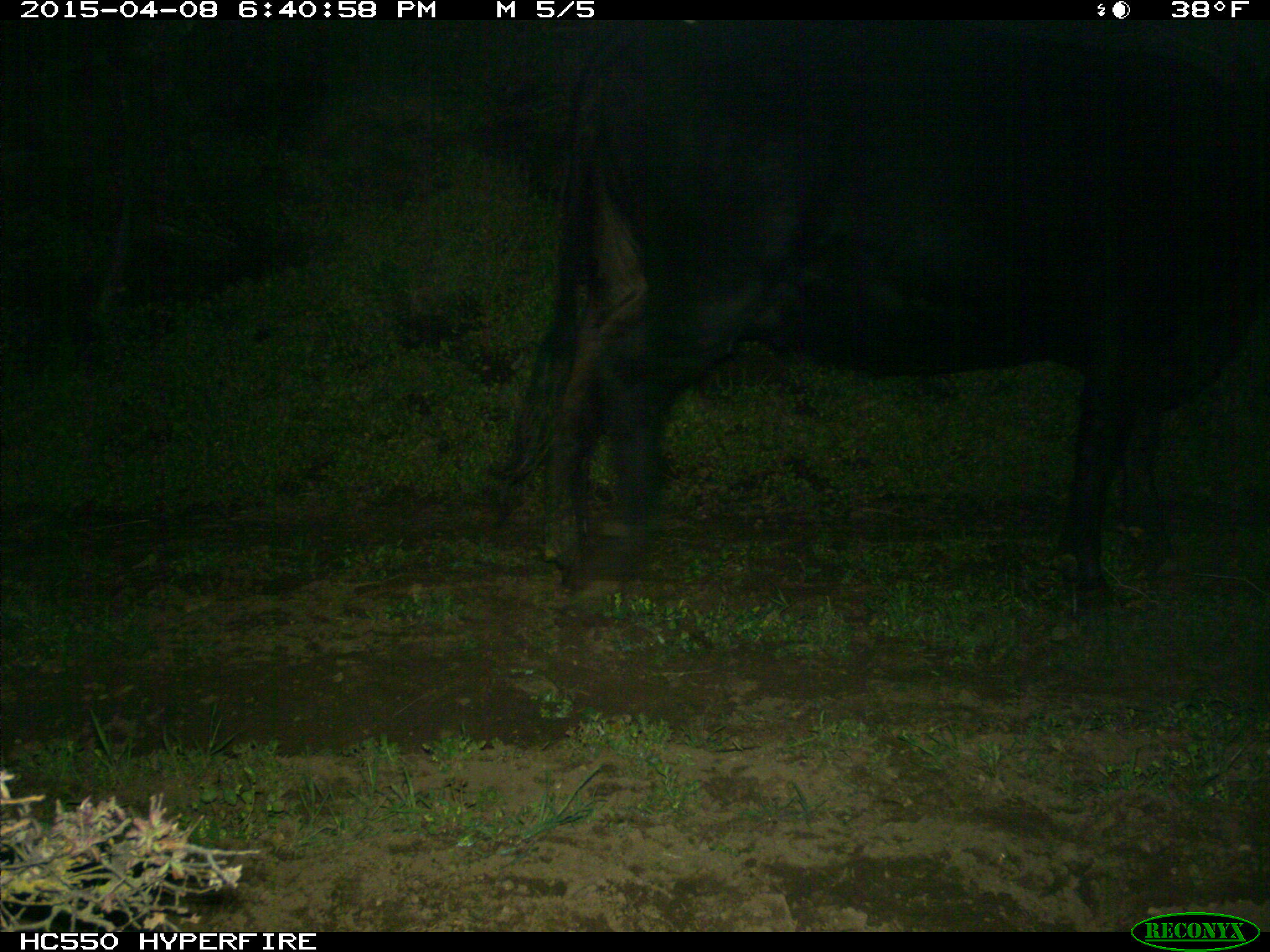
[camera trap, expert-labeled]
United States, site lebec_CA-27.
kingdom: Animalia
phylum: Chordata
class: Mammalia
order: Artiodactyla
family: Bovidae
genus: Bos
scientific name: Bos taurus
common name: domestic cow